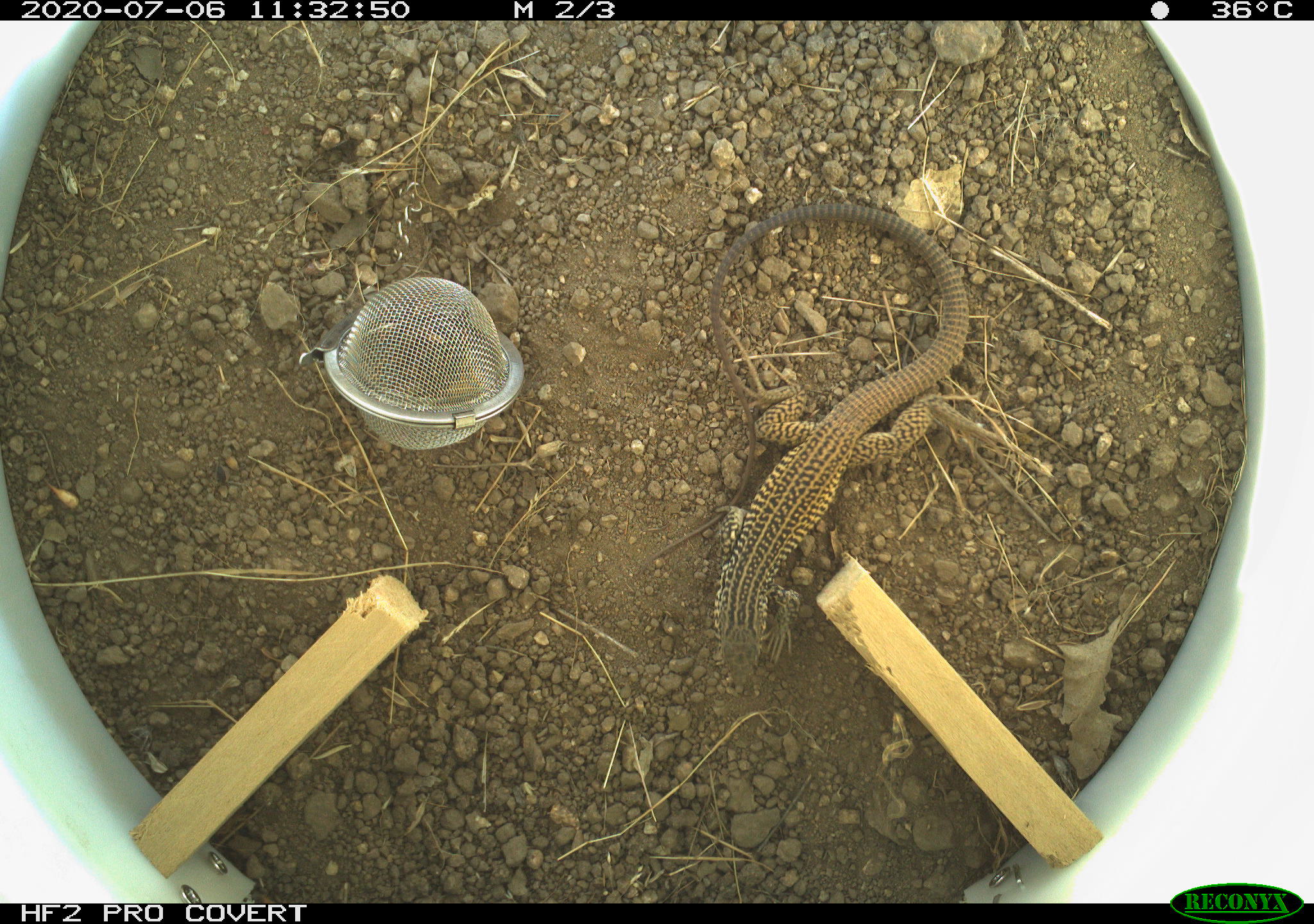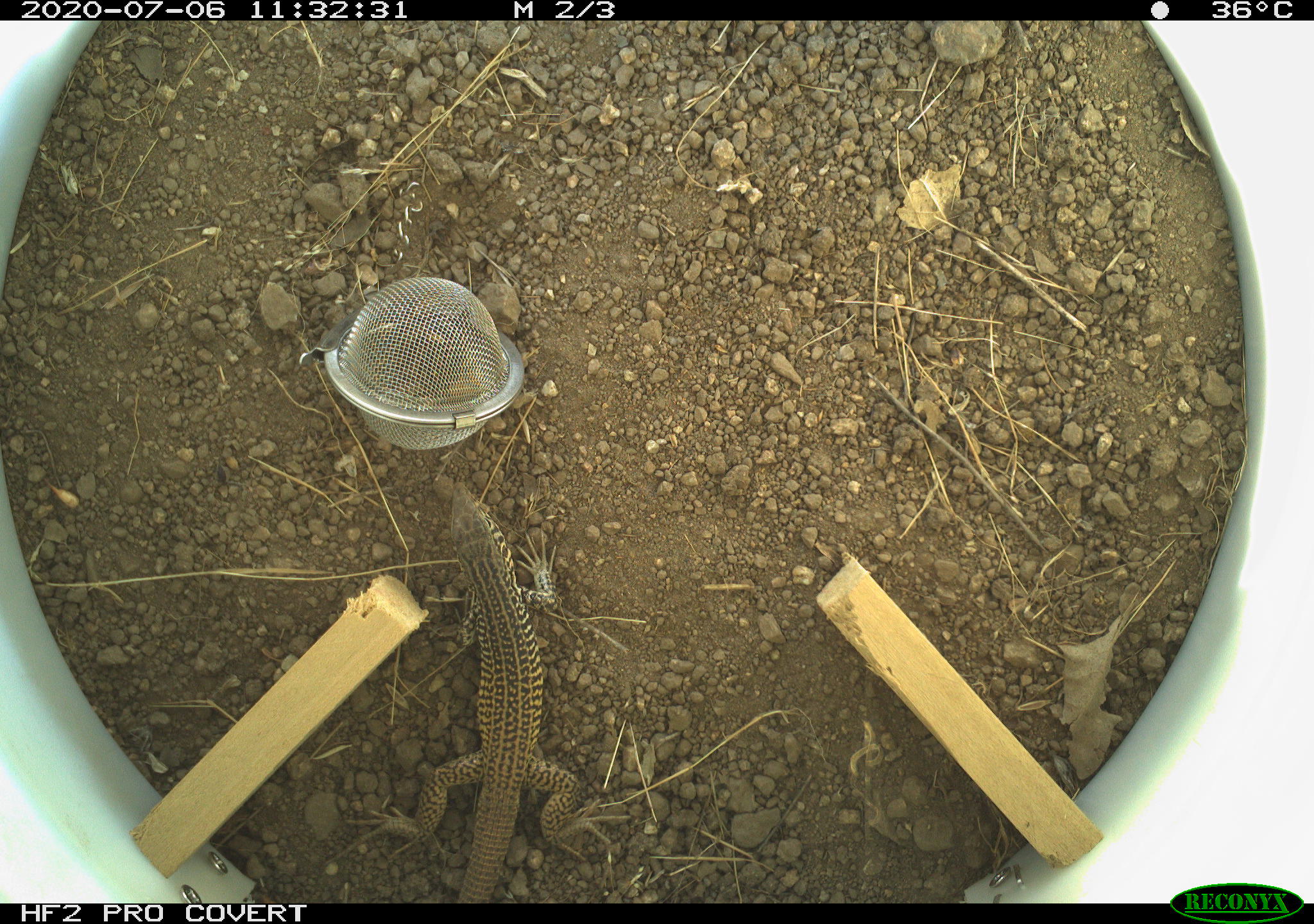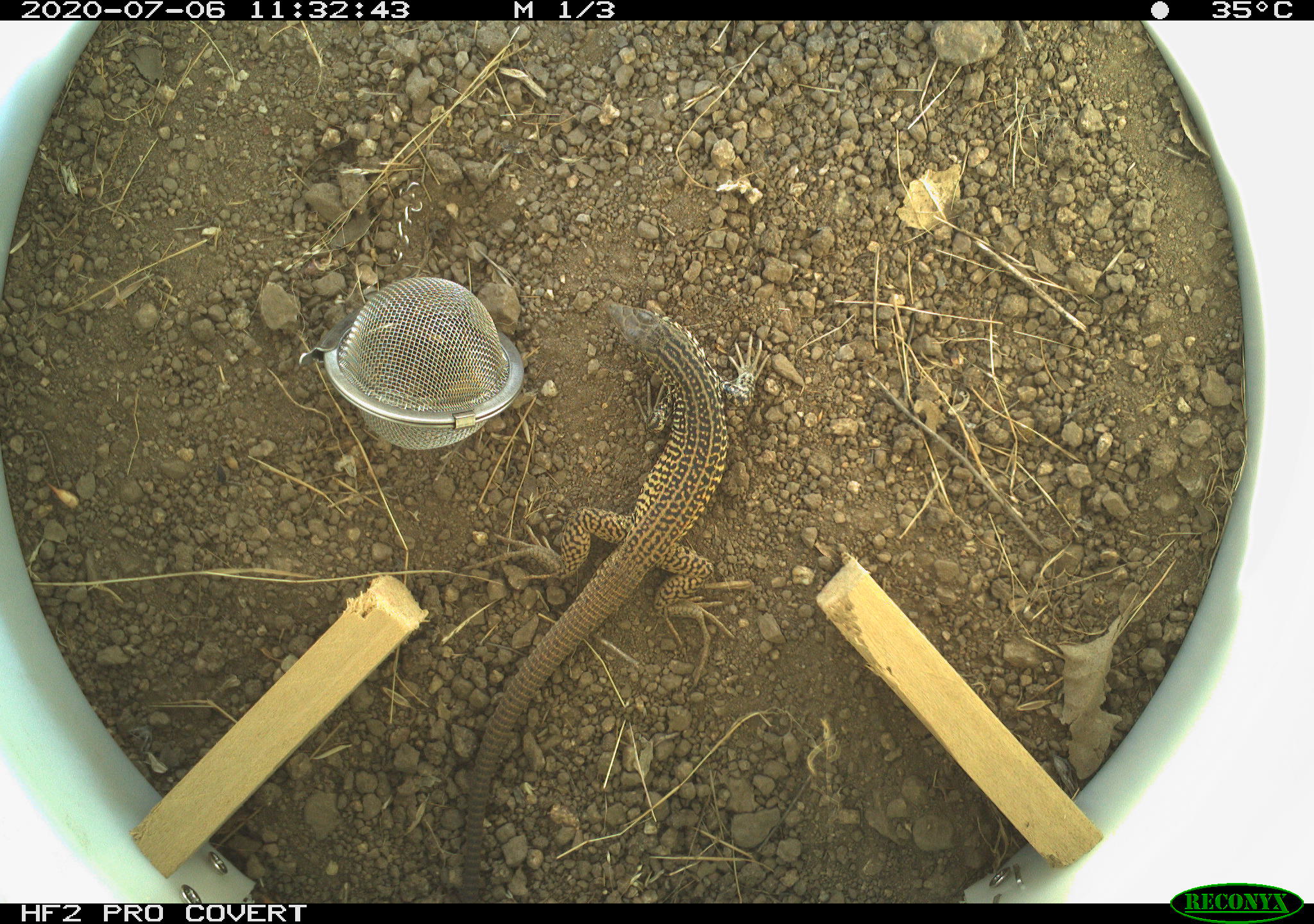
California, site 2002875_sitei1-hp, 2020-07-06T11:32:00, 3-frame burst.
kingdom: Animalia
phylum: Chordata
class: Reptilia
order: Squamata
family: Teiidae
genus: Aspidoscelis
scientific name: Aspidoscelis tigris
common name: western whiptail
Western whiptail (Aspidoscelis tigris).